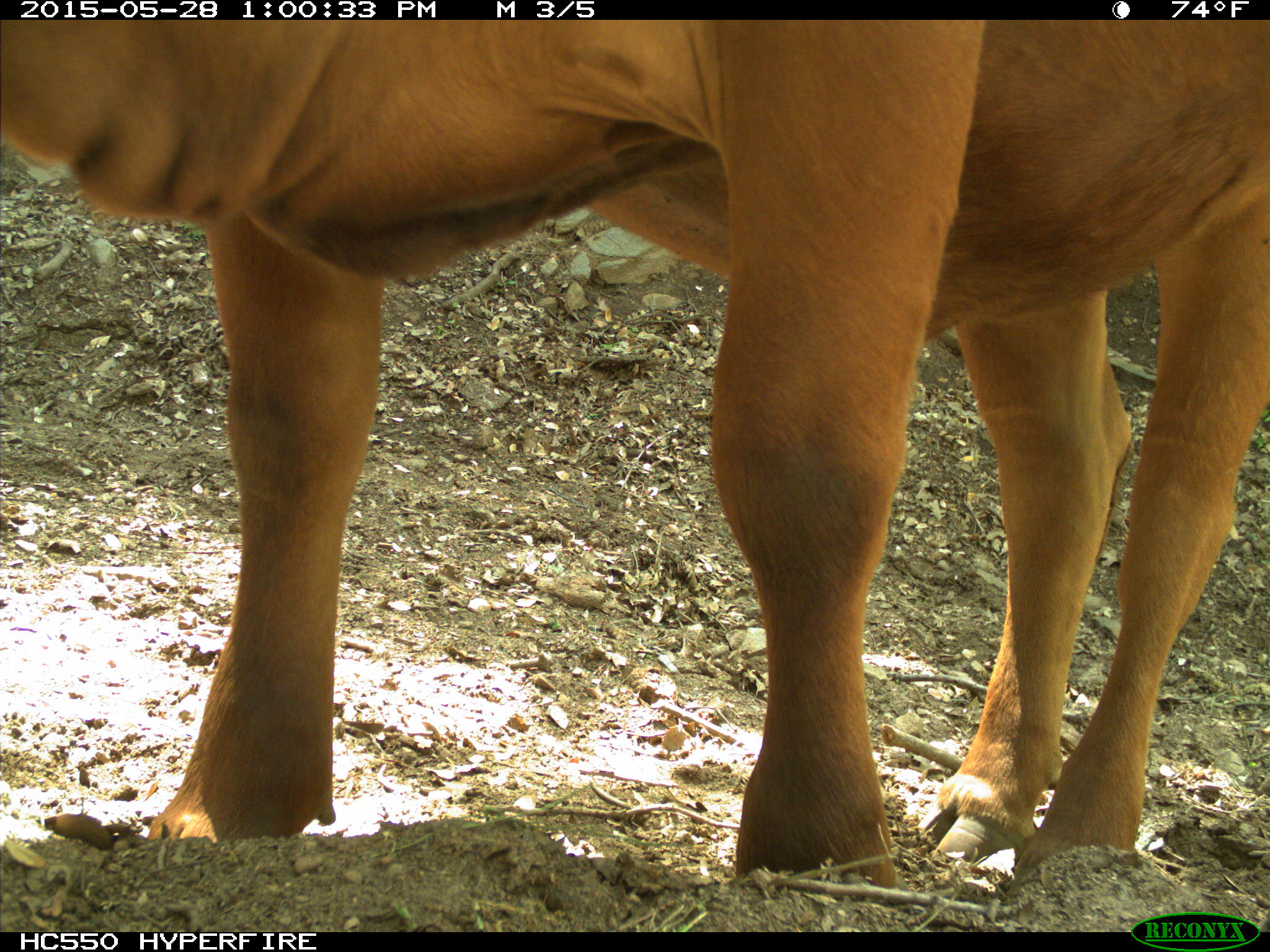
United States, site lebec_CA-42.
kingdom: Animalia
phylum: Chordata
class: Mammalia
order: Artiodactyla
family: Bovidae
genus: Bos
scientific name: Bos taurus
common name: domestic cow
Bos taurus (domestic cow).